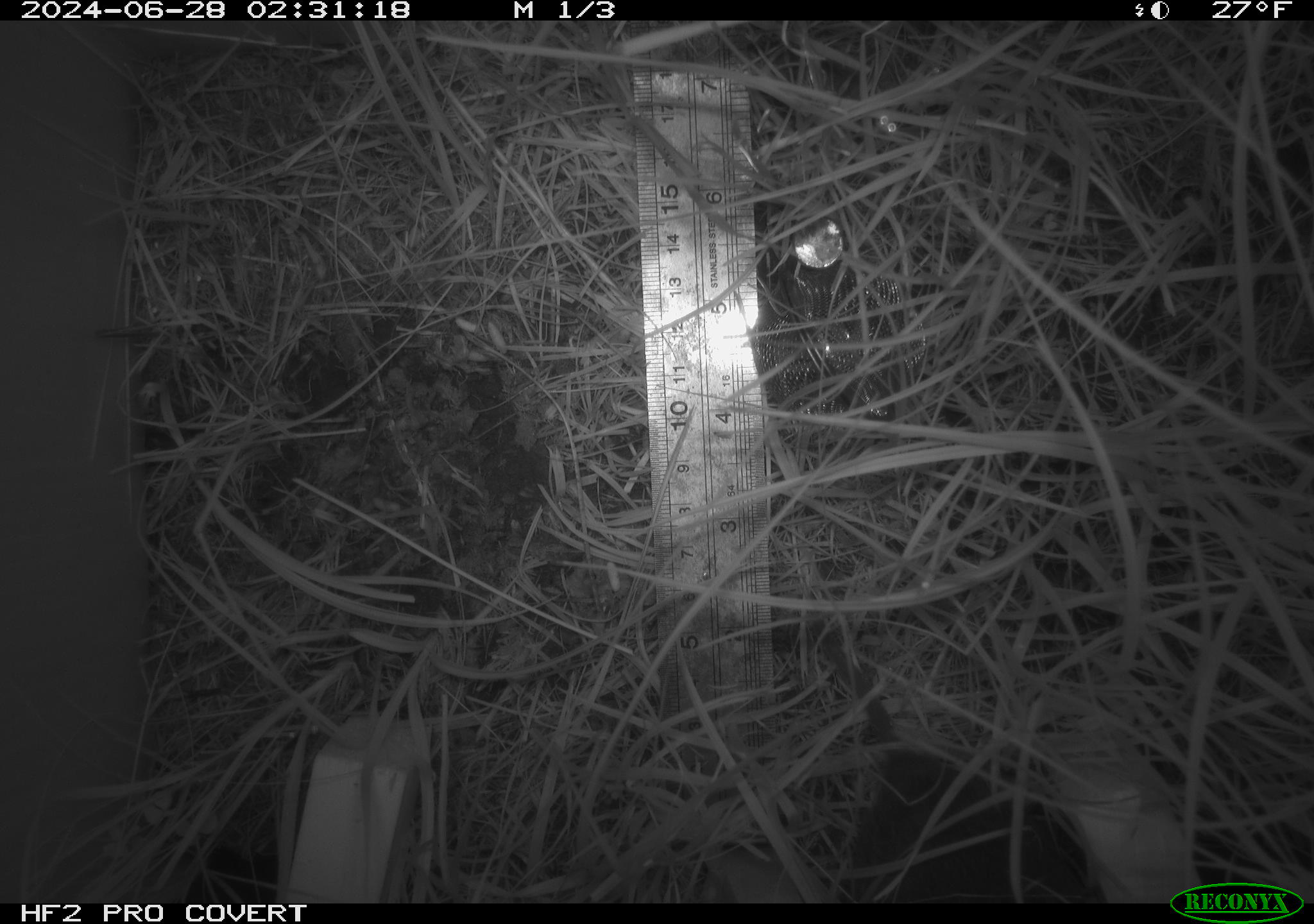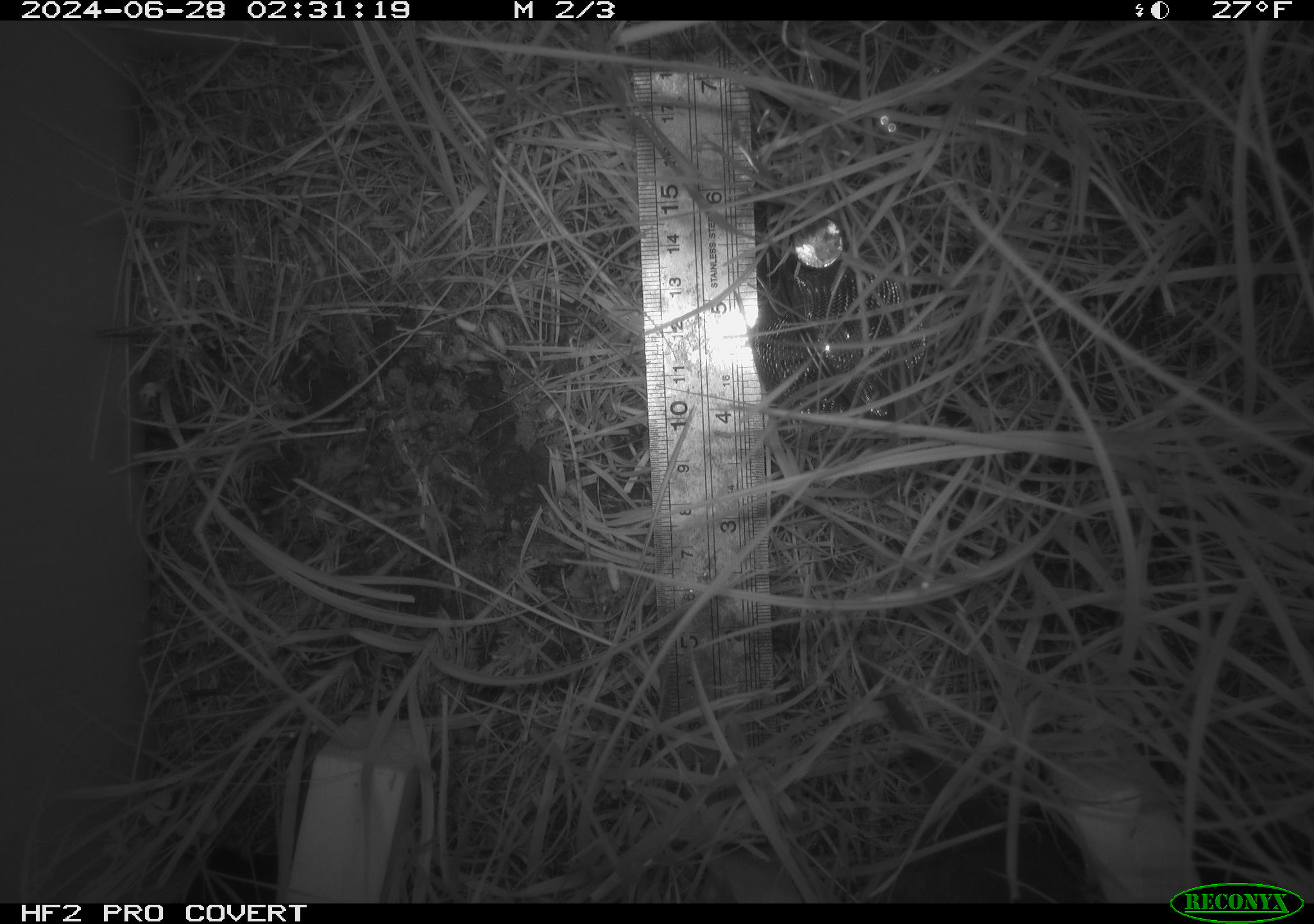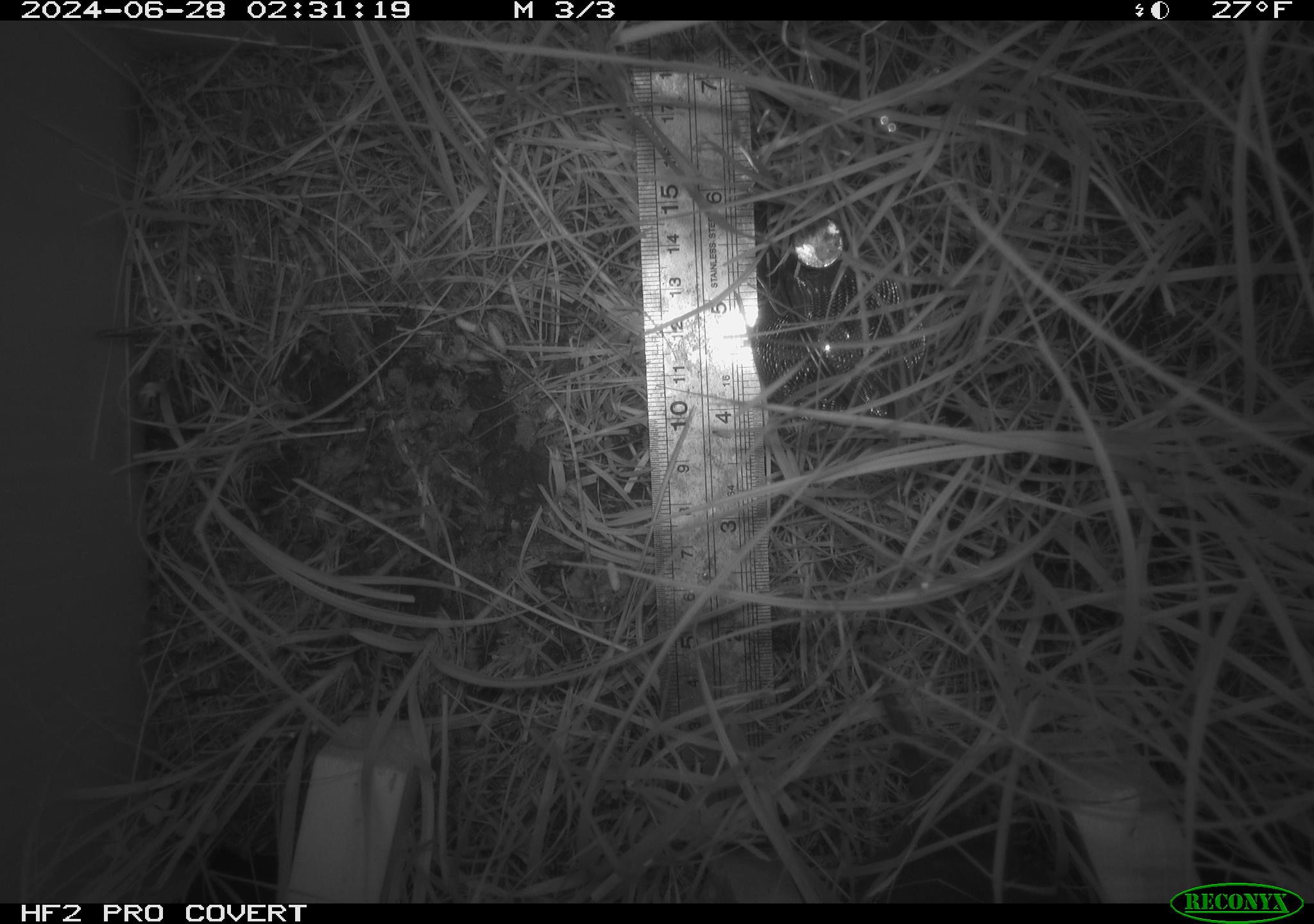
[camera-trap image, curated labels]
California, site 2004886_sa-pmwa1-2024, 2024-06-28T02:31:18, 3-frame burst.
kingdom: Animalia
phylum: Chordata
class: Mammalia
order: Rodentia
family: Cricetidae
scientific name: Arvicolinae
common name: voles, lemmings, and muskrats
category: arvicolinae subfamily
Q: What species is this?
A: Arvicolinae subfamily (voles, lemmings, and muskrats) (Arvicolinae).